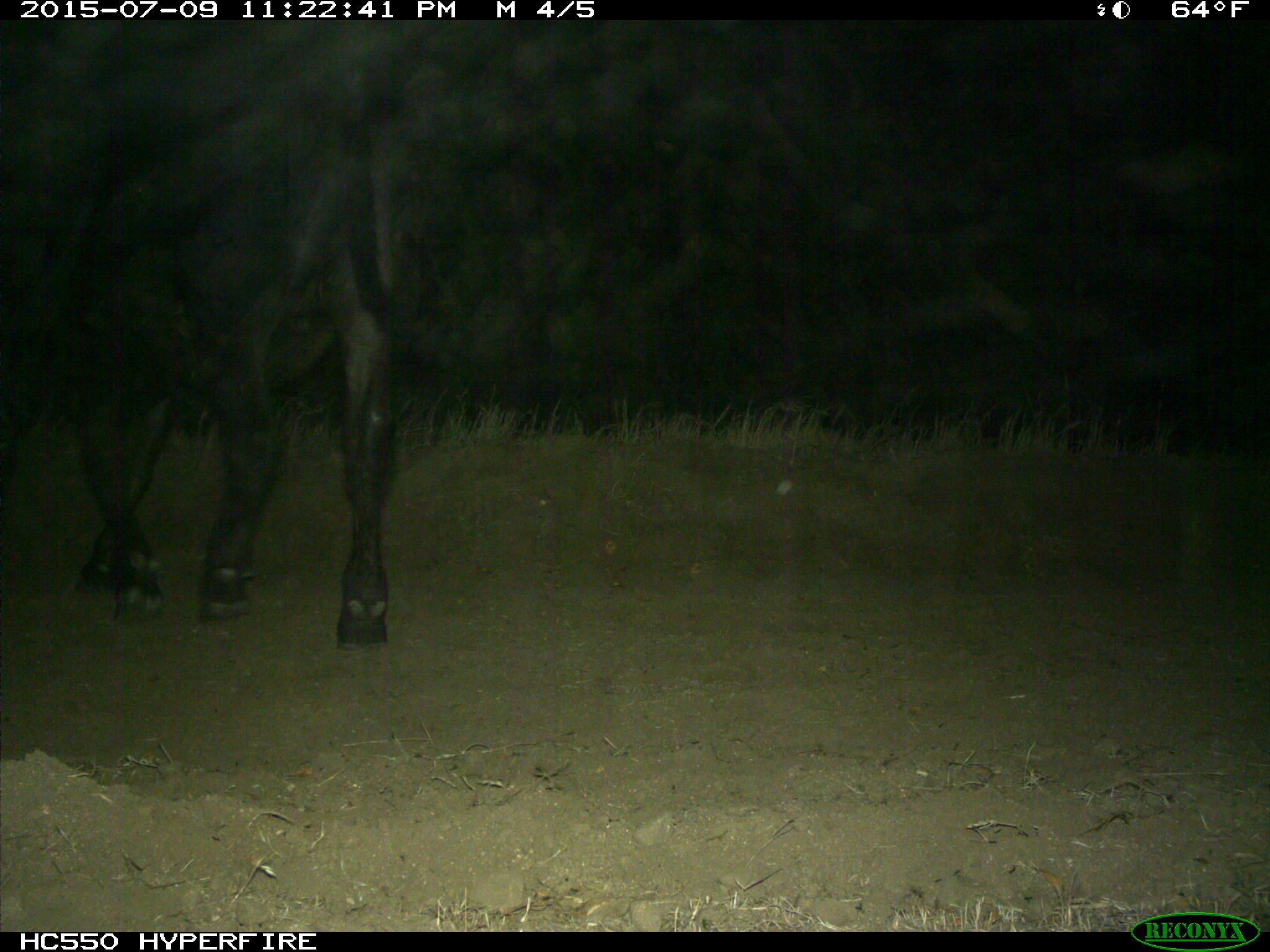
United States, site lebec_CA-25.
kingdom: Animalia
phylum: Chordata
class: Mammalia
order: Artiodactyla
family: Bovidae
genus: Bos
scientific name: Bos taurus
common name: domestic cow